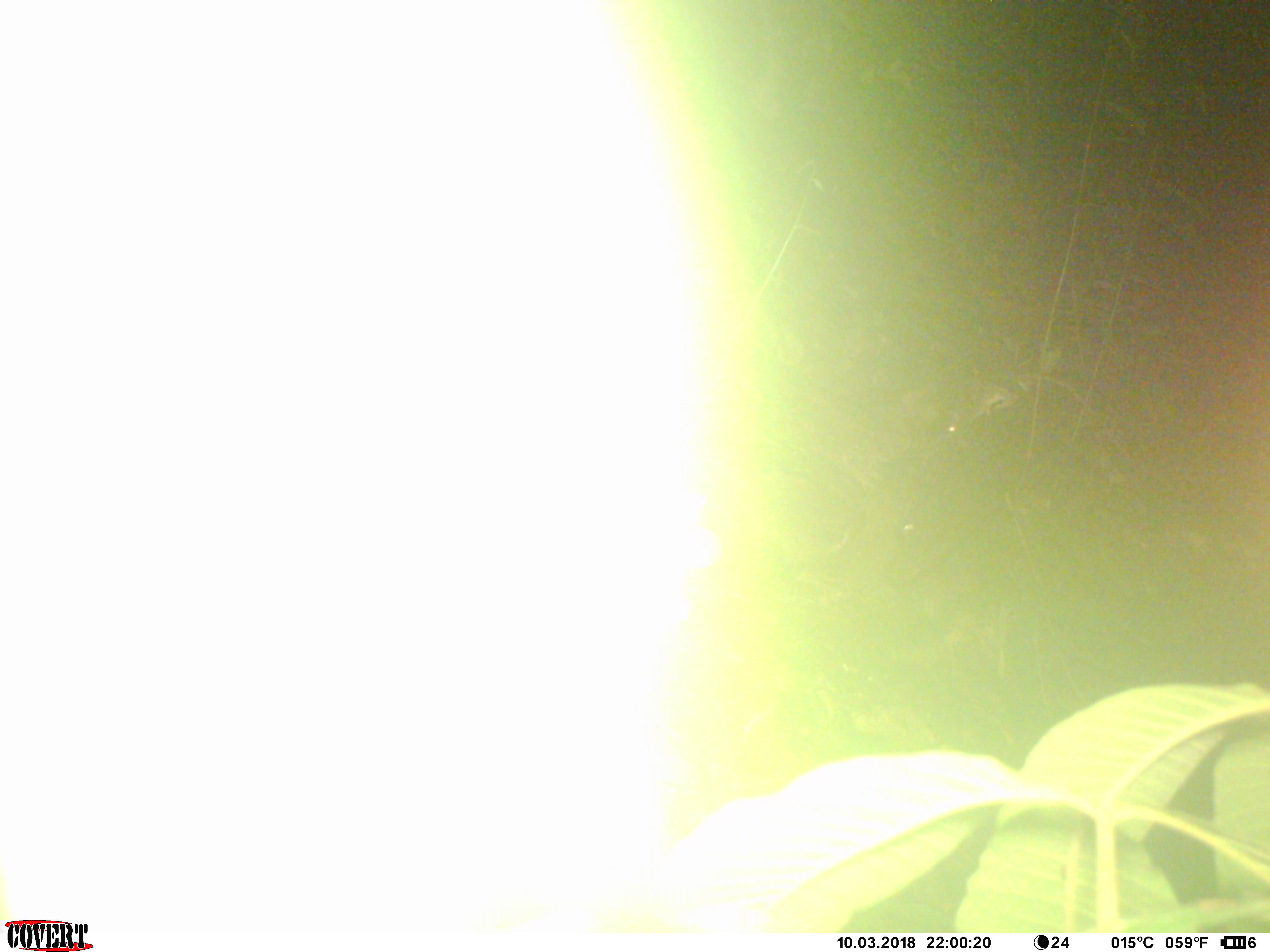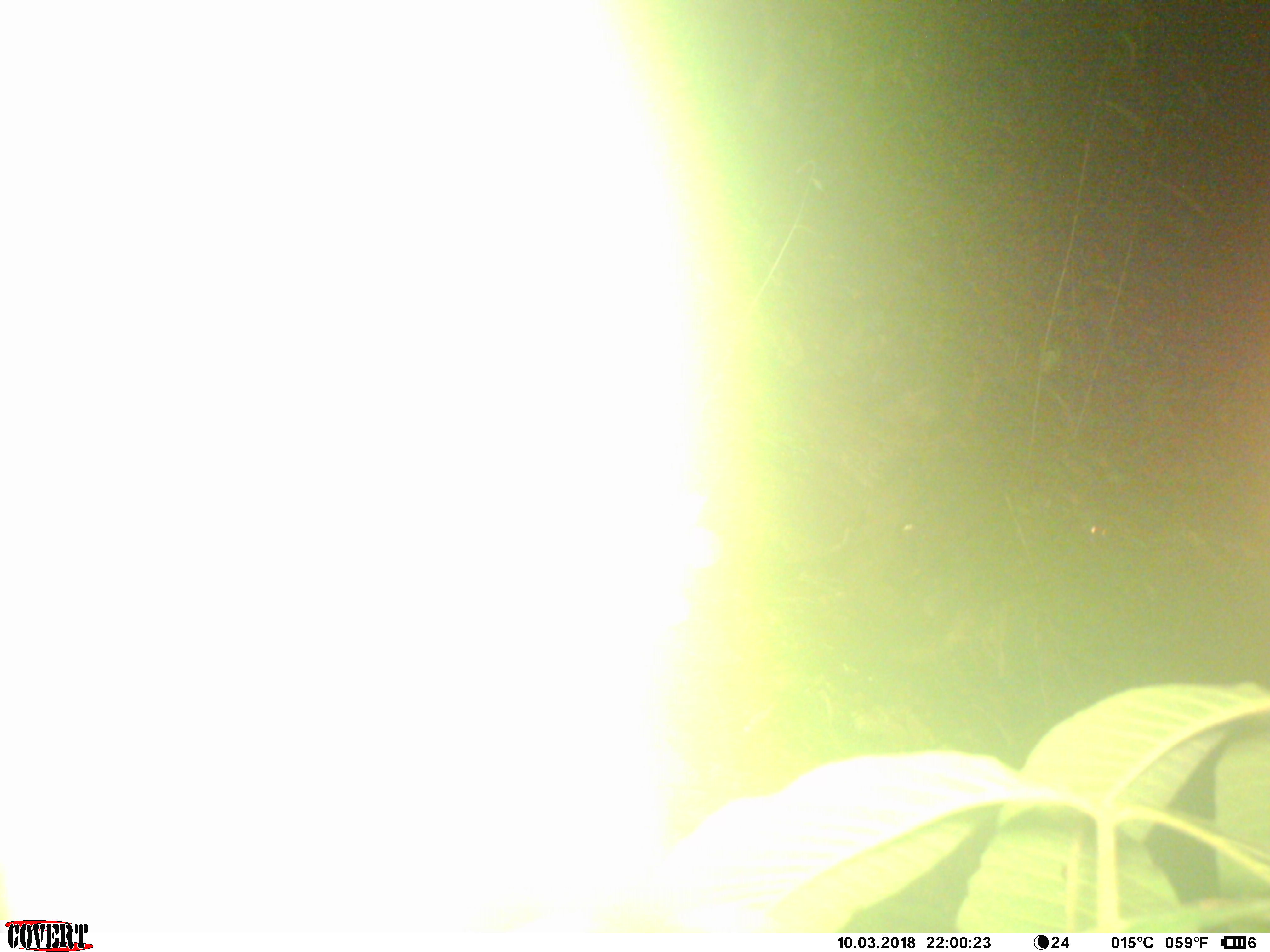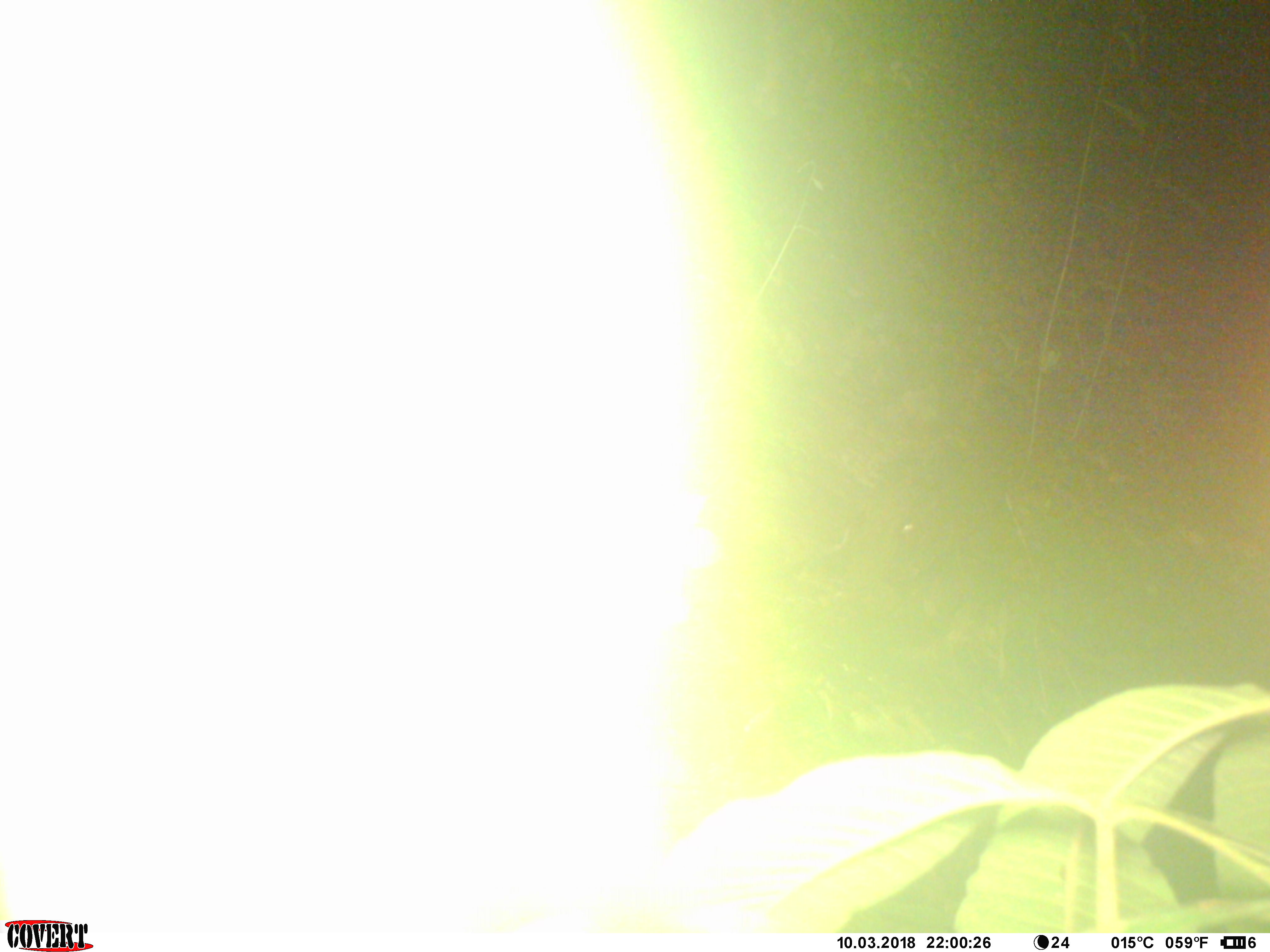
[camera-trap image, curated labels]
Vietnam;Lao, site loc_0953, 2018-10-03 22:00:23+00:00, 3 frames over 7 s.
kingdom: Animalia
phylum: Chordata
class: Mammalia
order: Rodentia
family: Muridae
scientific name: Muridae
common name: old-world mice and rats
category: unidentified murid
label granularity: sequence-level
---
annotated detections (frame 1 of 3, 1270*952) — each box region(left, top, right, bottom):
unidentified murid: region(751, 353, 980, 490)